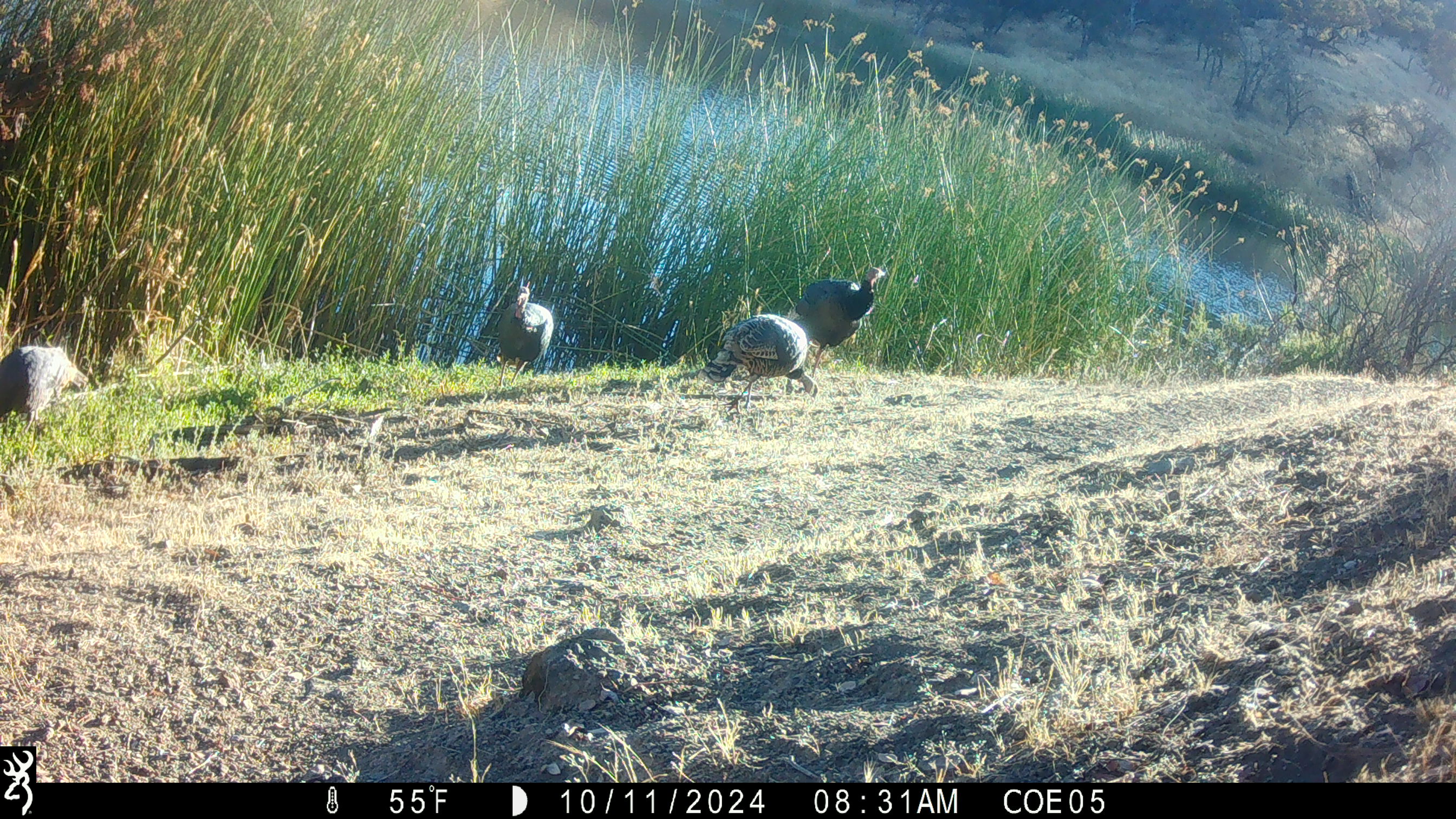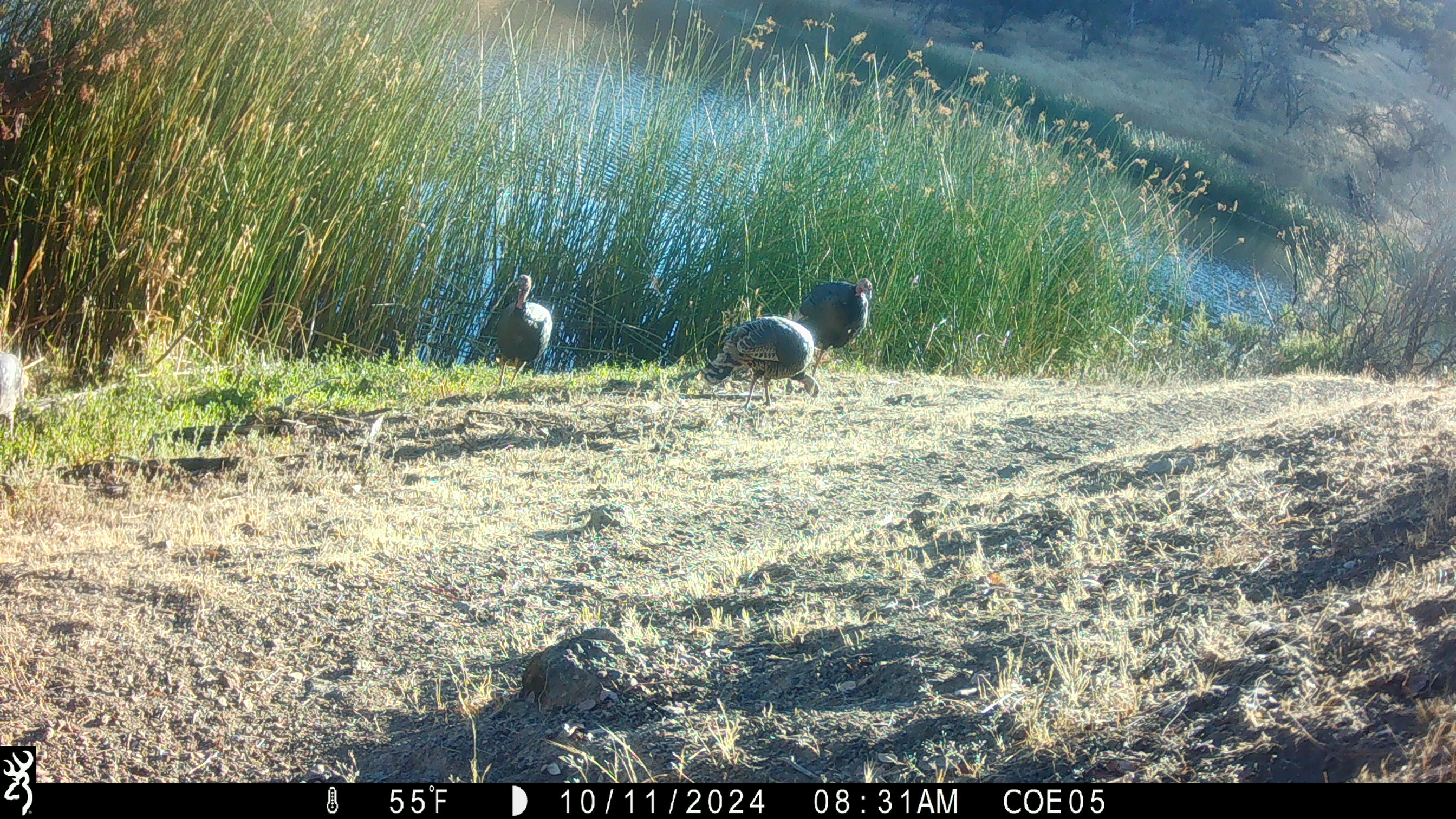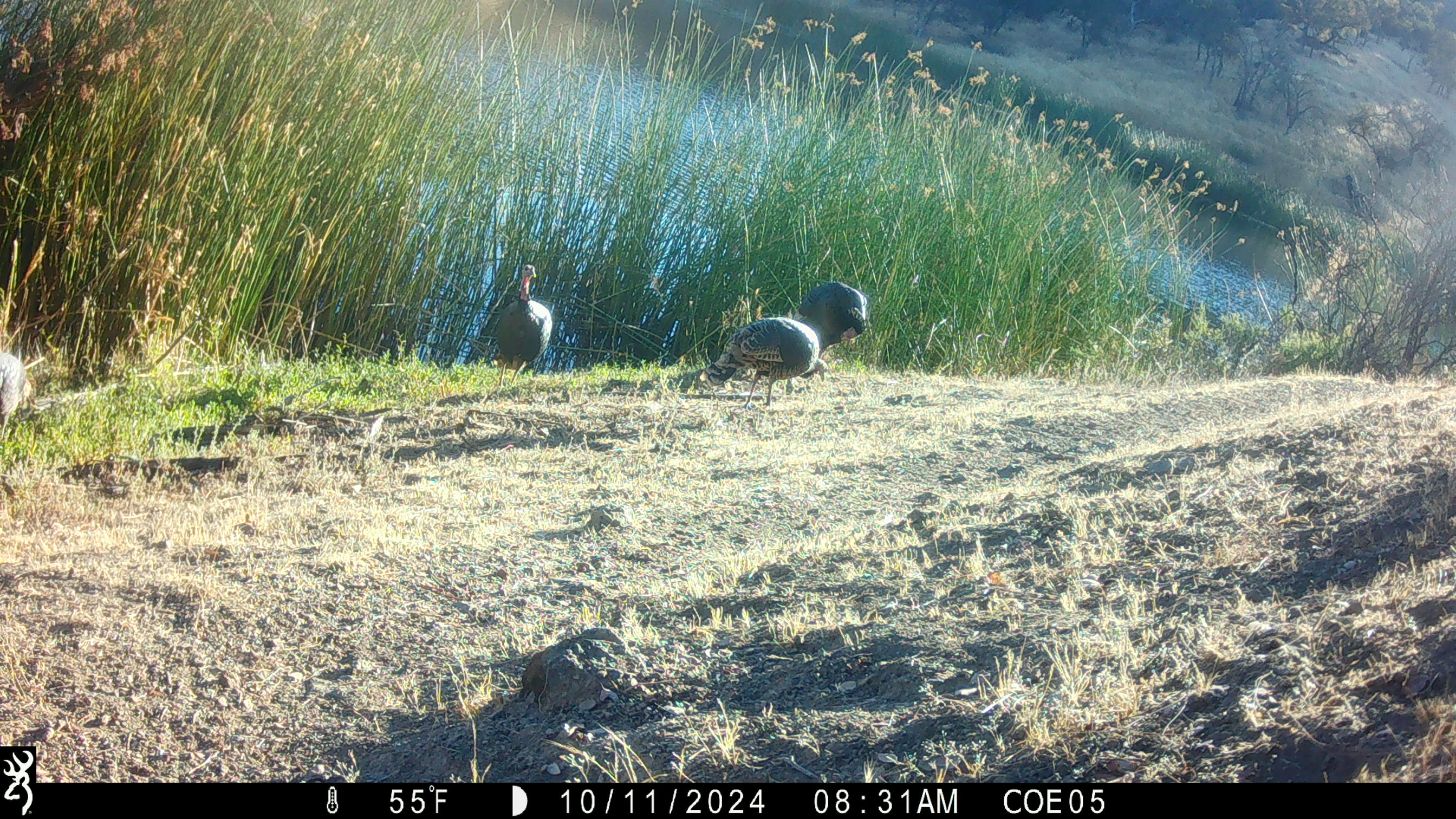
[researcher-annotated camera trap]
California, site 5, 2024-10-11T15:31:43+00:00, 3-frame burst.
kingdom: Animalia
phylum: Chordata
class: Aves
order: Galliformes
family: Phasianidae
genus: Meleagris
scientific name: Meleagris gallopavo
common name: turkey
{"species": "turkey (Meleagris gallopavo)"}